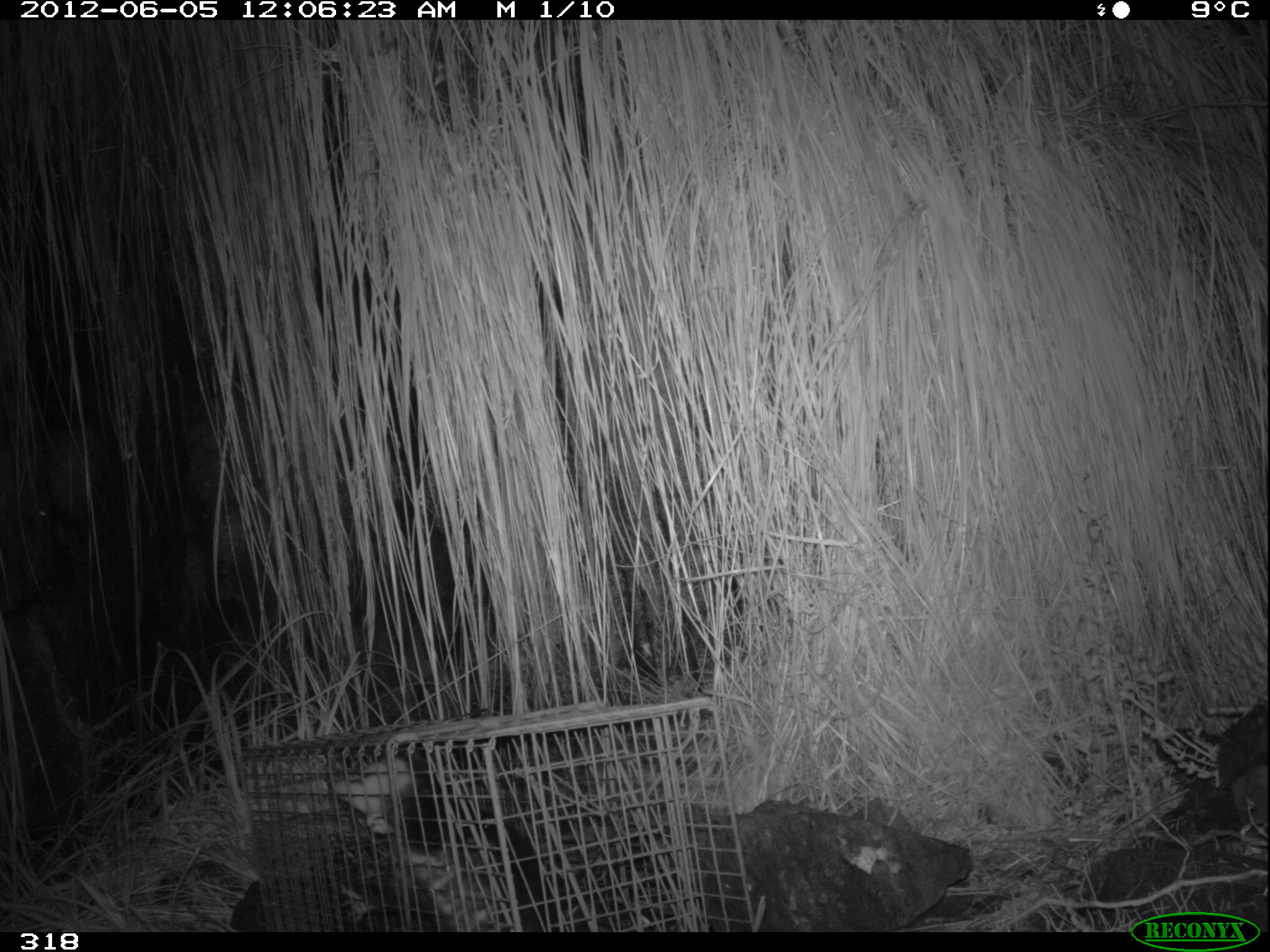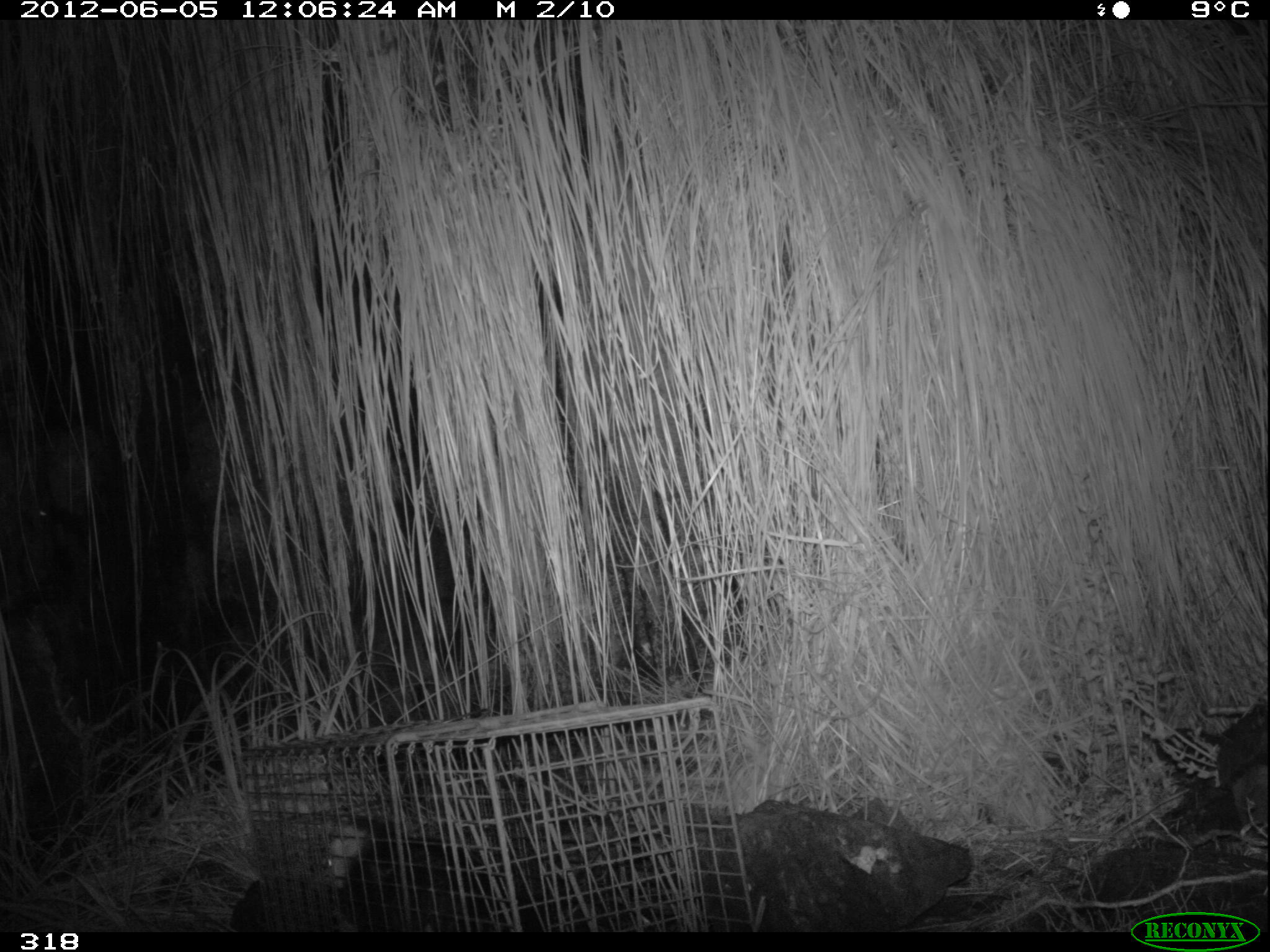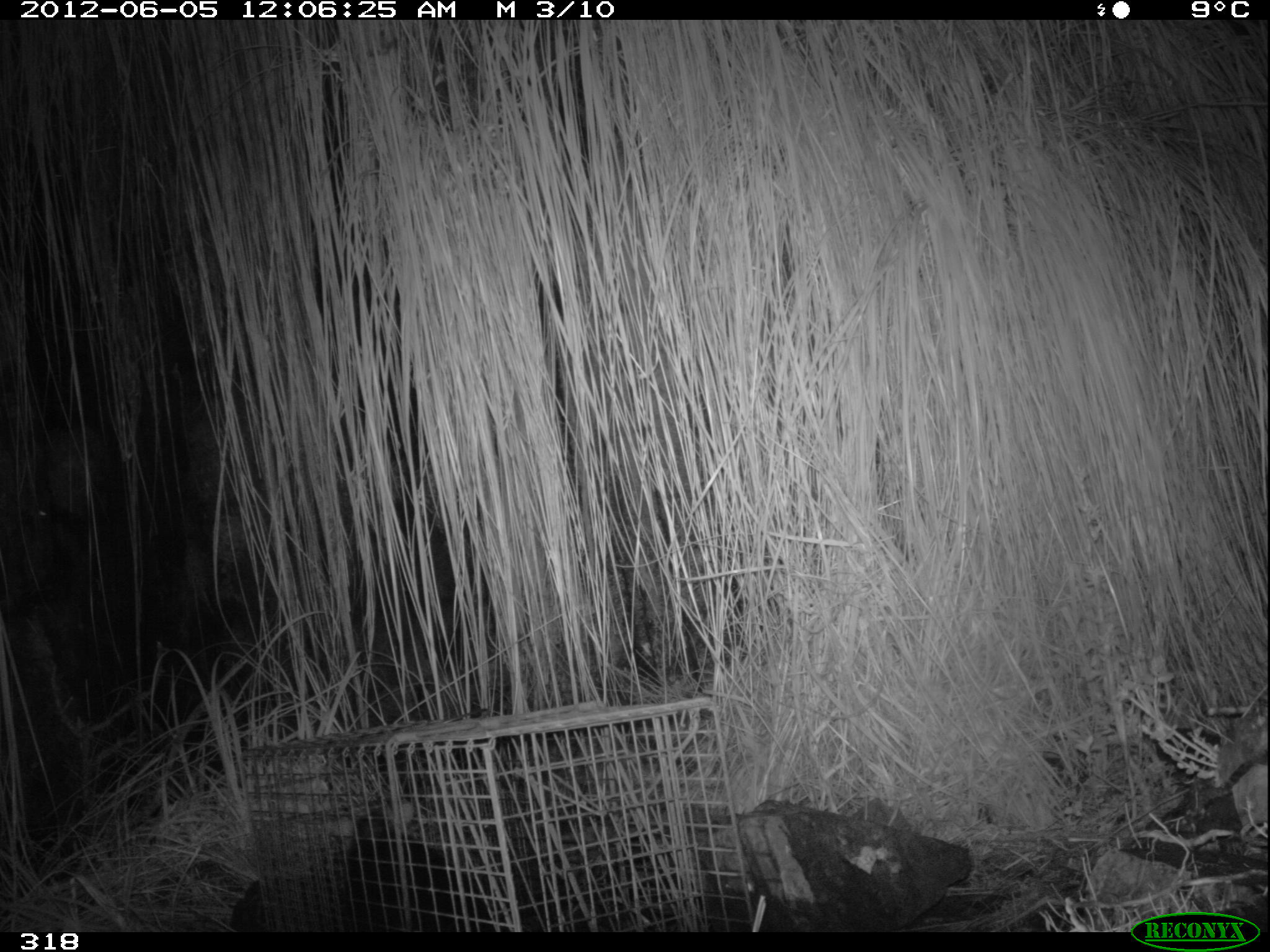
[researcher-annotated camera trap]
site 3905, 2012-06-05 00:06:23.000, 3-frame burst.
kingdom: Animalia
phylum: Chordata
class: Mammalia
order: Didelphimorphia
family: Didelphidae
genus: Didelphis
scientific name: Didelphis pernigra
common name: andean white-eared opossum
Didelphis pernigra (andean white-eared opossum).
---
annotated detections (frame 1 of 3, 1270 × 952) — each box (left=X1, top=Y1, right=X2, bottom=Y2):
didelphis pernigra: (left=337, top=753, right=550, bottom=932)